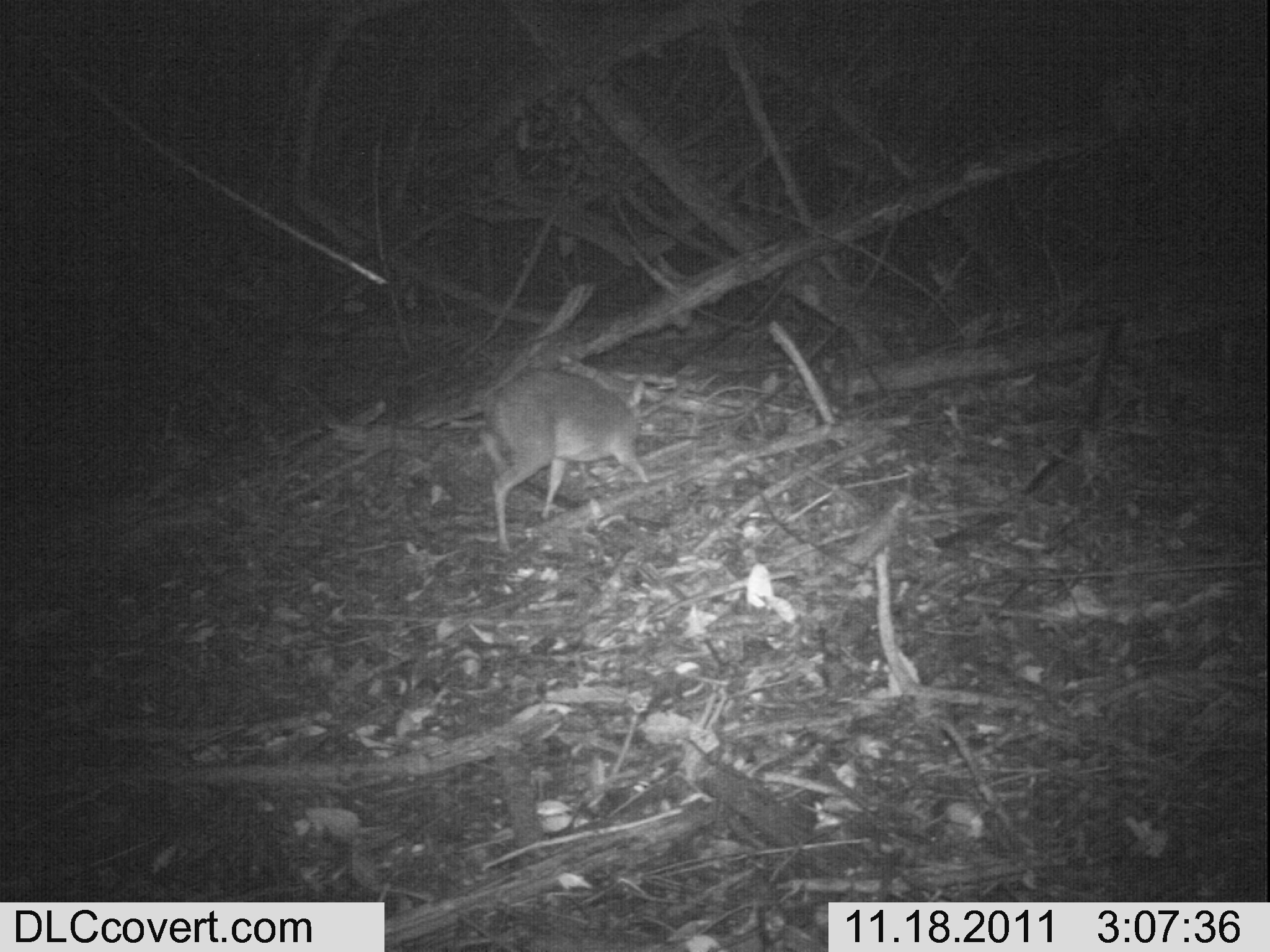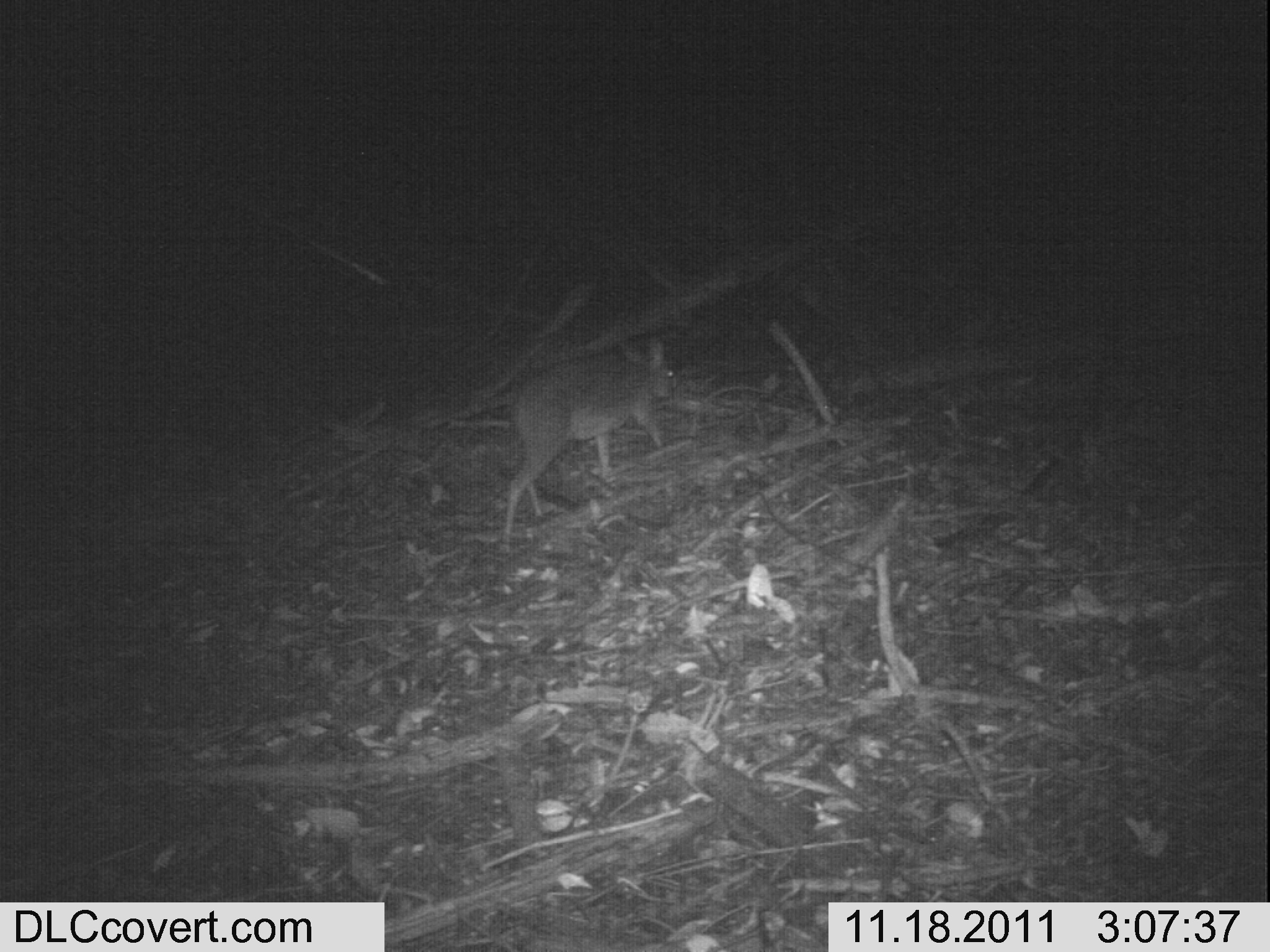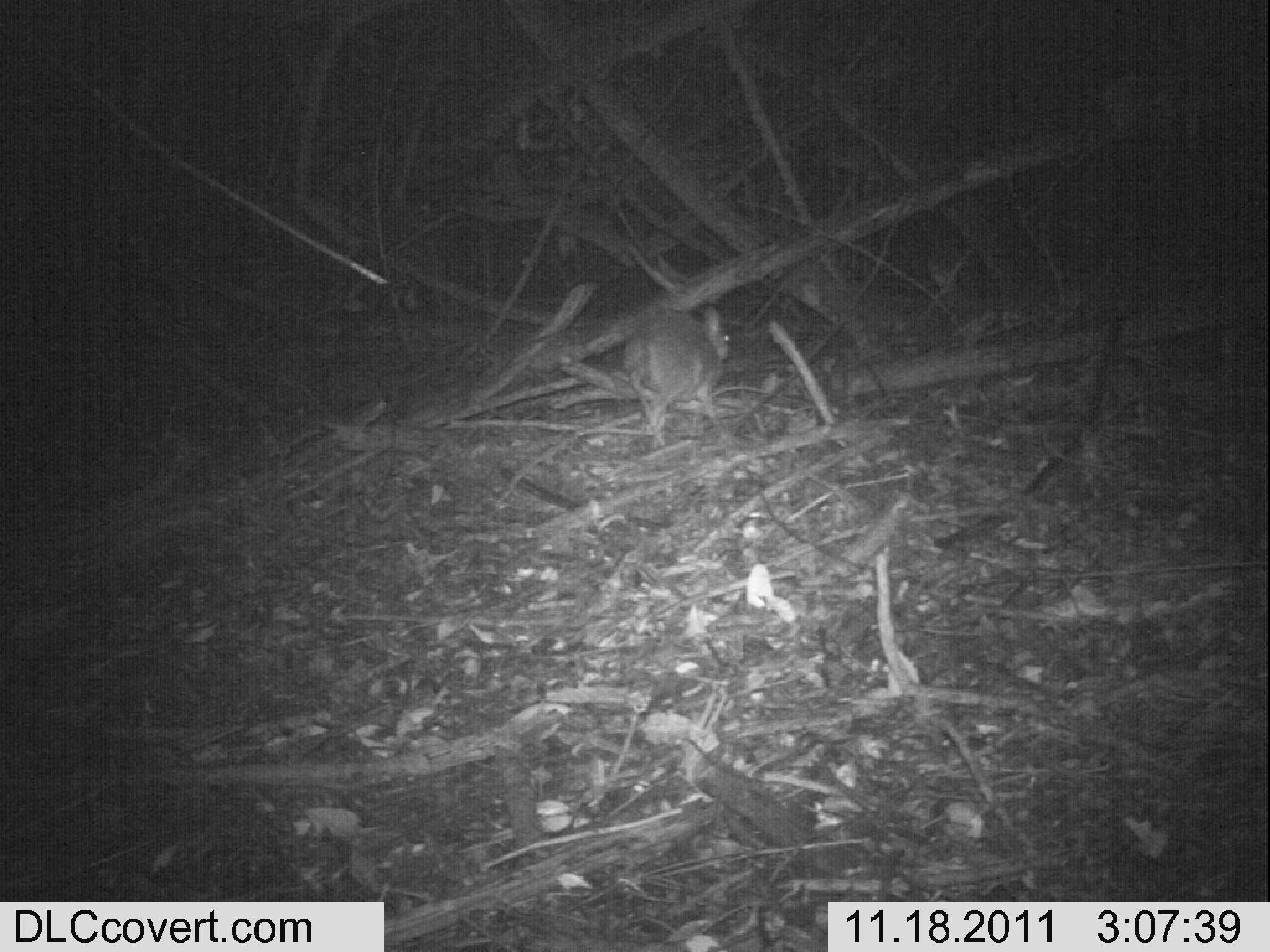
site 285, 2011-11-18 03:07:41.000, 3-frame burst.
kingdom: Animalia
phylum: Chordata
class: Mammalia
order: Artiodactyla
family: Bovidae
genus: Nesotragus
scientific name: Nesotragus moschatus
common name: suni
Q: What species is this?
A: Nesotragus moschatus (suni).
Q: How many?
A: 1.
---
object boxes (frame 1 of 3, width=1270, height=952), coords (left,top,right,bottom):
nesotragus moschatus: (476,366,649,555)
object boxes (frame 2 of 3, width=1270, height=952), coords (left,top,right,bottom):
nesotragus moschatus: (499,334,678,553)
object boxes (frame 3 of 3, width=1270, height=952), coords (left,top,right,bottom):
nesotragus moschatus: (620,304,736,449)